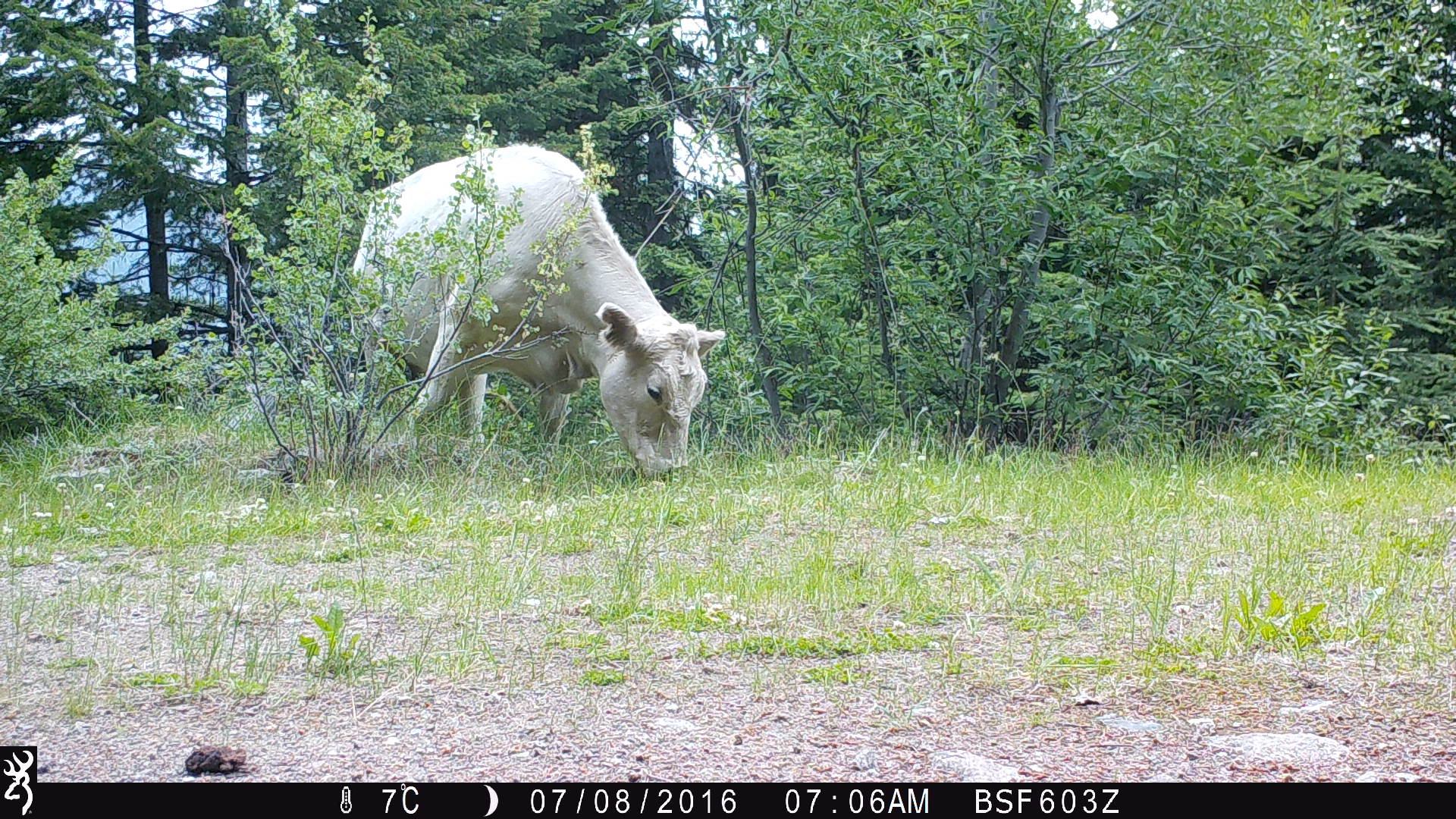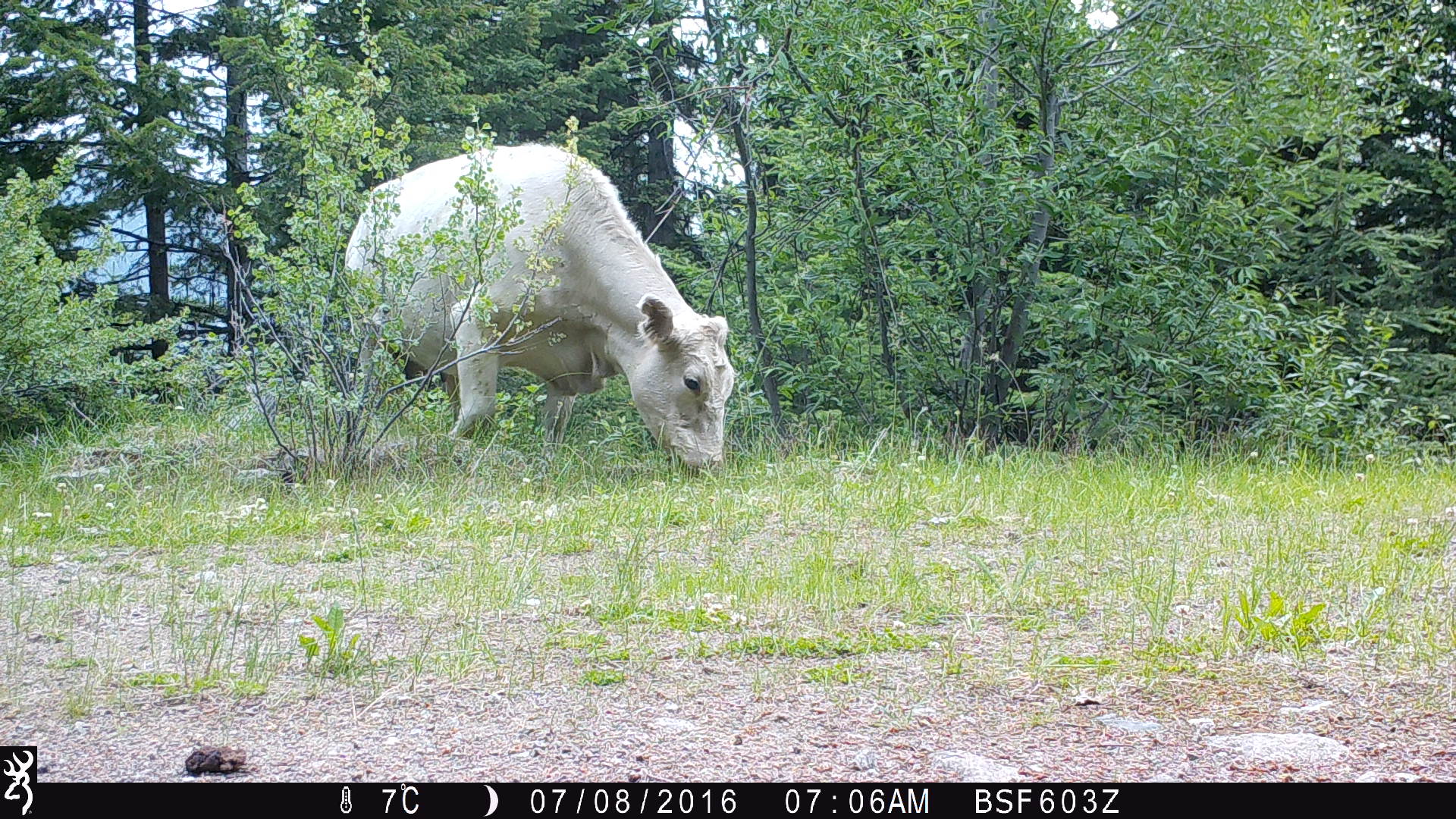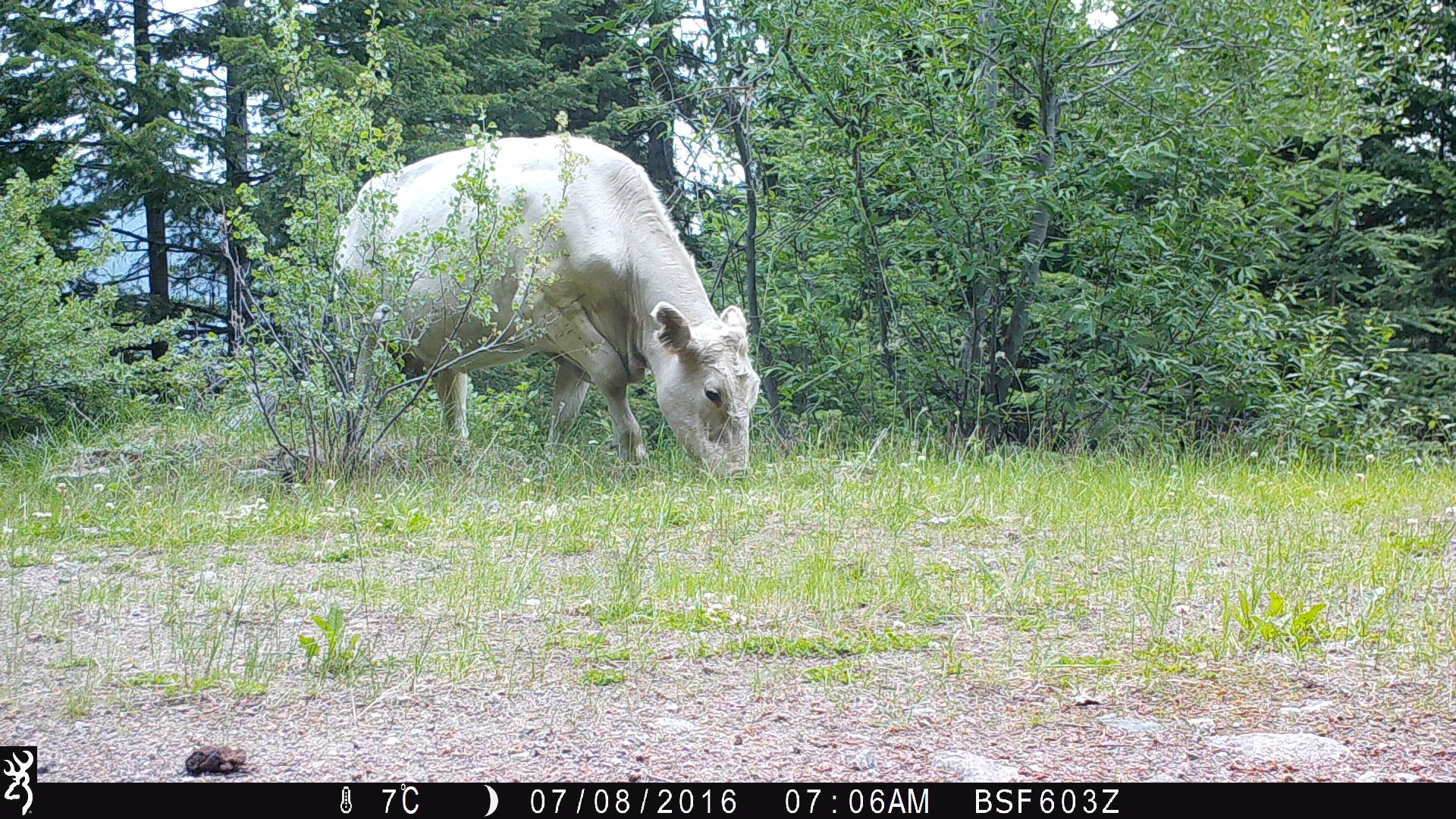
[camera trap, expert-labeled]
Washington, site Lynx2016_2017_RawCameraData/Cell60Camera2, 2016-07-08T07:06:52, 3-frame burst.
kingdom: Animalia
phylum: Chordata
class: Mammalia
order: Artiodactyla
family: Bovidae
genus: Bos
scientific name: Bos taurus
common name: domestic cattle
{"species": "domestic cattle (Bos taurus)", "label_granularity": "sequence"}